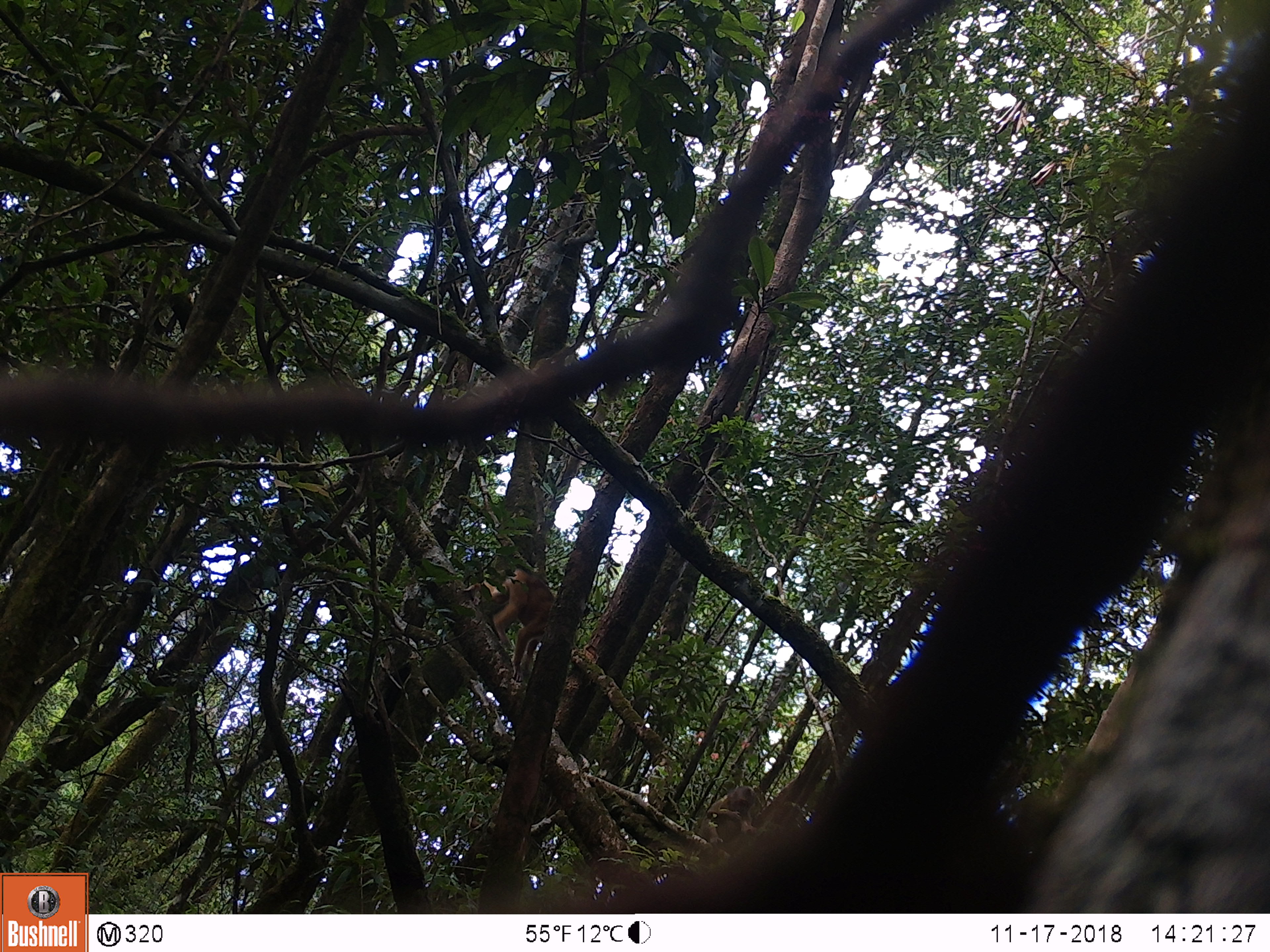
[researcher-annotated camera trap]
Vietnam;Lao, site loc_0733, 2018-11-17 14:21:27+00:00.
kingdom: Animalia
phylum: Chordata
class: Mammalia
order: Primates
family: Cercopithecidae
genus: Macaca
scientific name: Macaca arctoides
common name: stump-tailed macaque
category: stump tailed macaque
Stump tailed macaque (stump-tailed macaque) (Macaca arctoides). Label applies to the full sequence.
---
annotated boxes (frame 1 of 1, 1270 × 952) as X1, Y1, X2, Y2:
stump tailed macaque: 463, 556, 555, 682; 700, 785, 757, 847